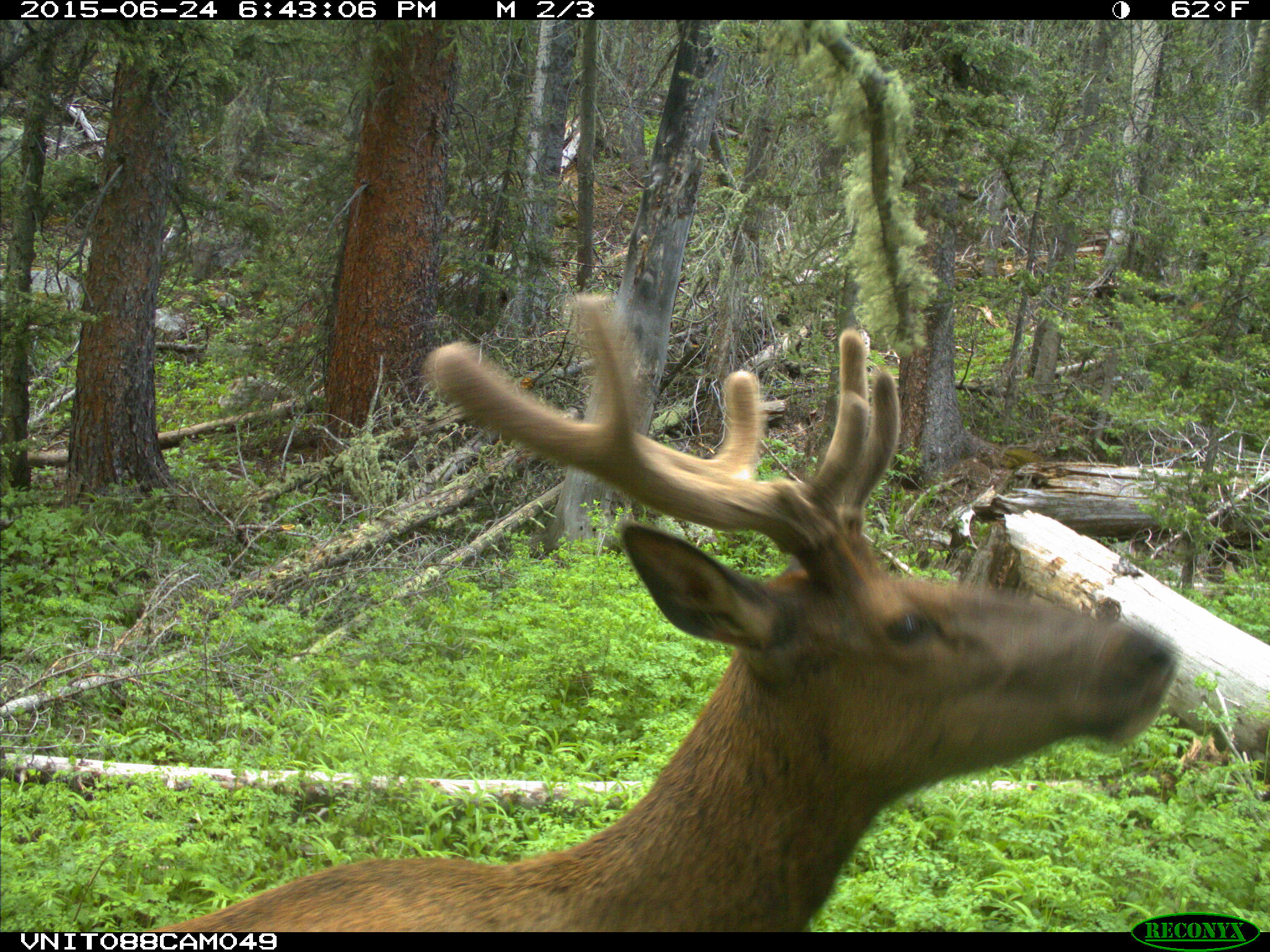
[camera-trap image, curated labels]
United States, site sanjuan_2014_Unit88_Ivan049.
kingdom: Animalia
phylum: Chordata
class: Mammalia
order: Artiodactyla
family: Cervidae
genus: Cervus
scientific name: Cervus elaphus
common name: red deer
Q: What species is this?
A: Cervus elaphus (red deer).